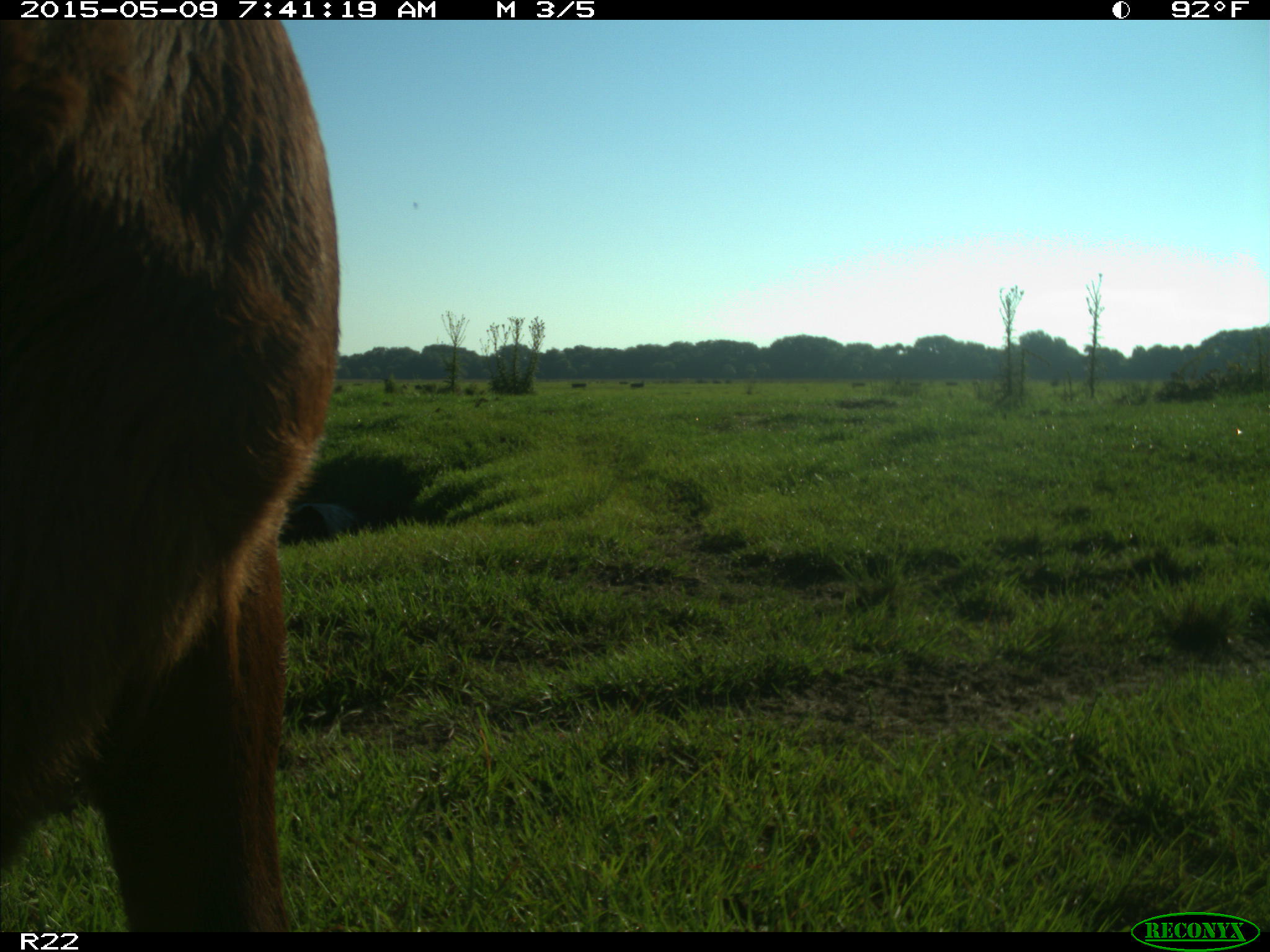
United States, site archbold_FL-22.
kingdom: Animalia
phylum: Chordata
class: Mammalia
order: Artiodactyla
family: Bovidae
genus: Bos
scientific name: Bos taurus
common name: domestic cow